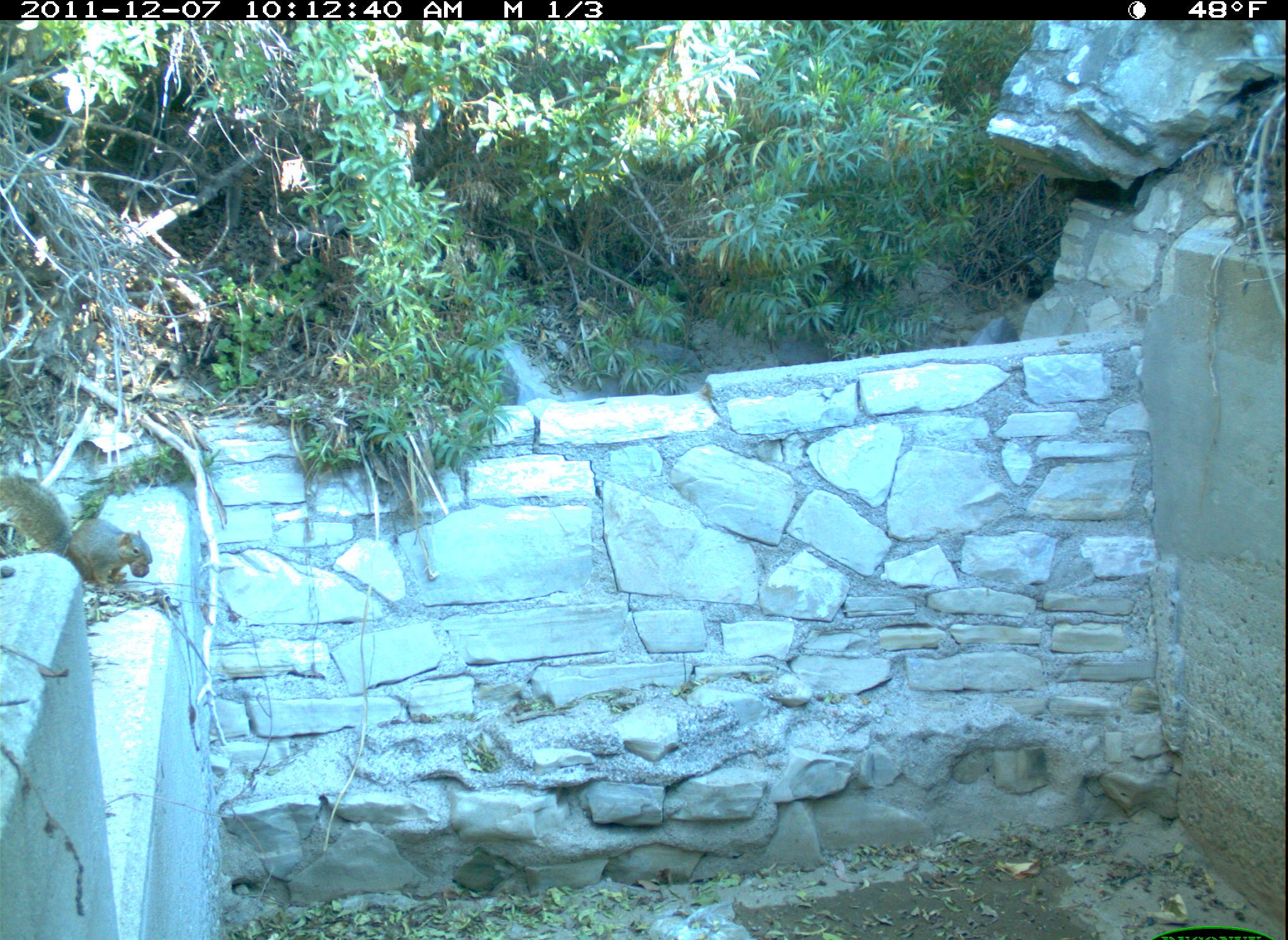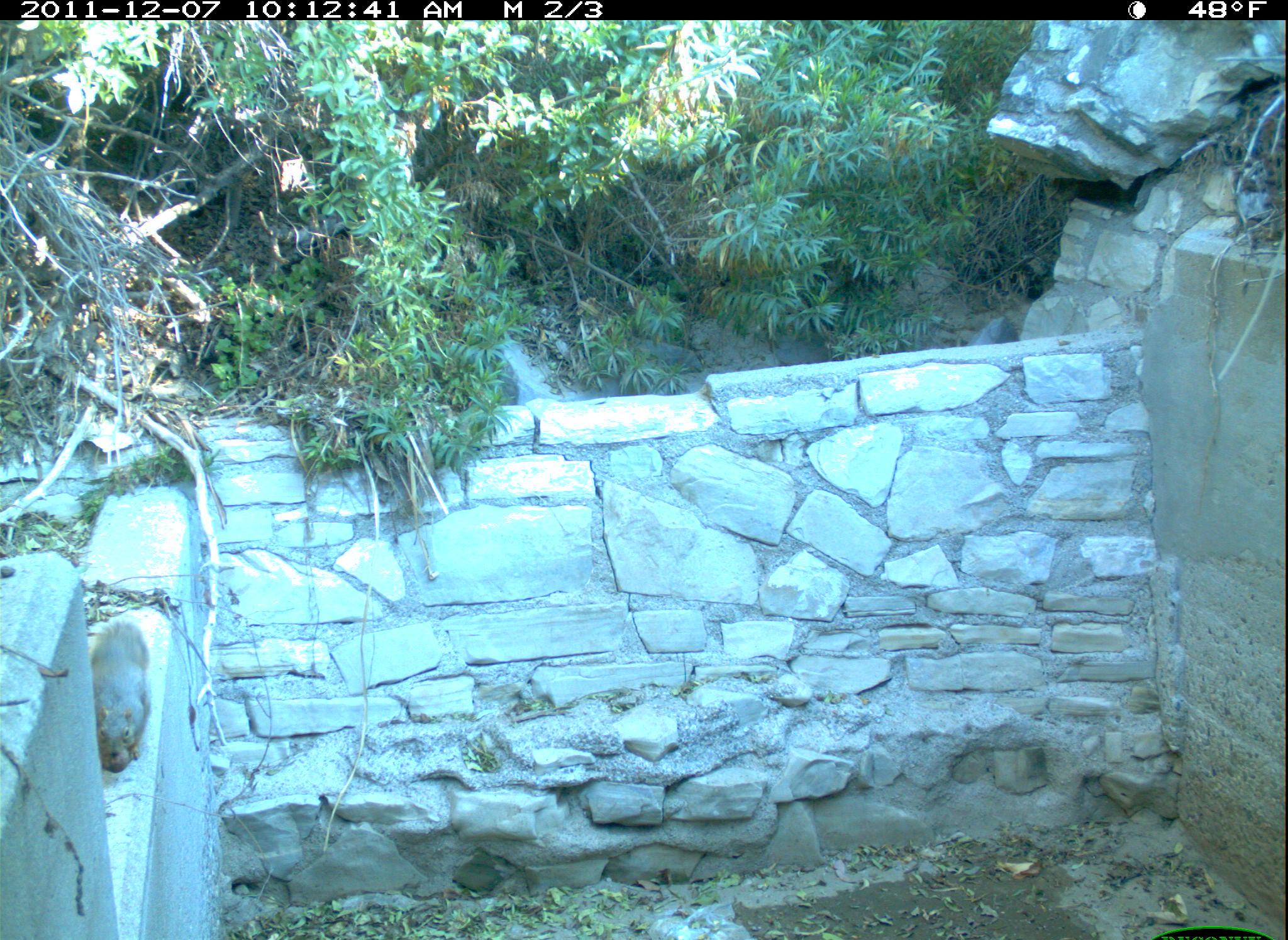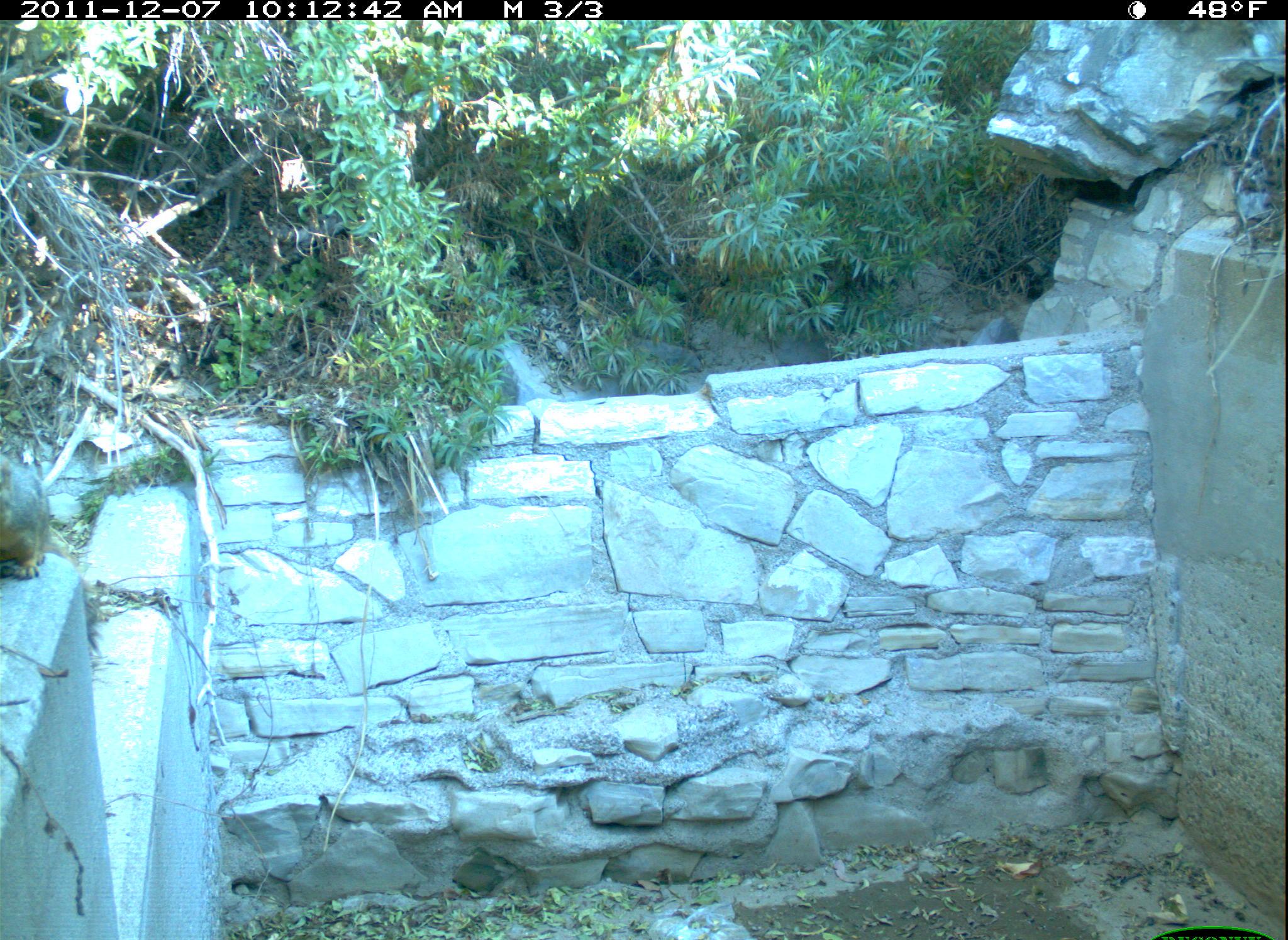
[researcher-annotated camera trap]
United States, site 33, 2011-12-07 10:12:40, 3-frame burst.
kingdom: Animalia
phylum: Chordata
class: Mammalia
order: Rodentia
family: Sciuridae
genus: Sciurus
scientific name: Sciurus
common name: squirrel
Squirrel (Sciurus).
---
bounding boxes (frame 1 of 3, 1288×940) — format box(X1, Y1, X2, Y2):
squirrel: box(0, 462, 158, 614)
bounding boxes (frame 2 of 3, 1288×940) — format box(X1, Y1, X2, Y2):
squirrel: box(77, 610, 163, 778)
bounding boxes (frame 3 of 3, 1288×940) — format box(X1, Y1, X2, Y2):
squirrel: box(2, 461, 55, 588)